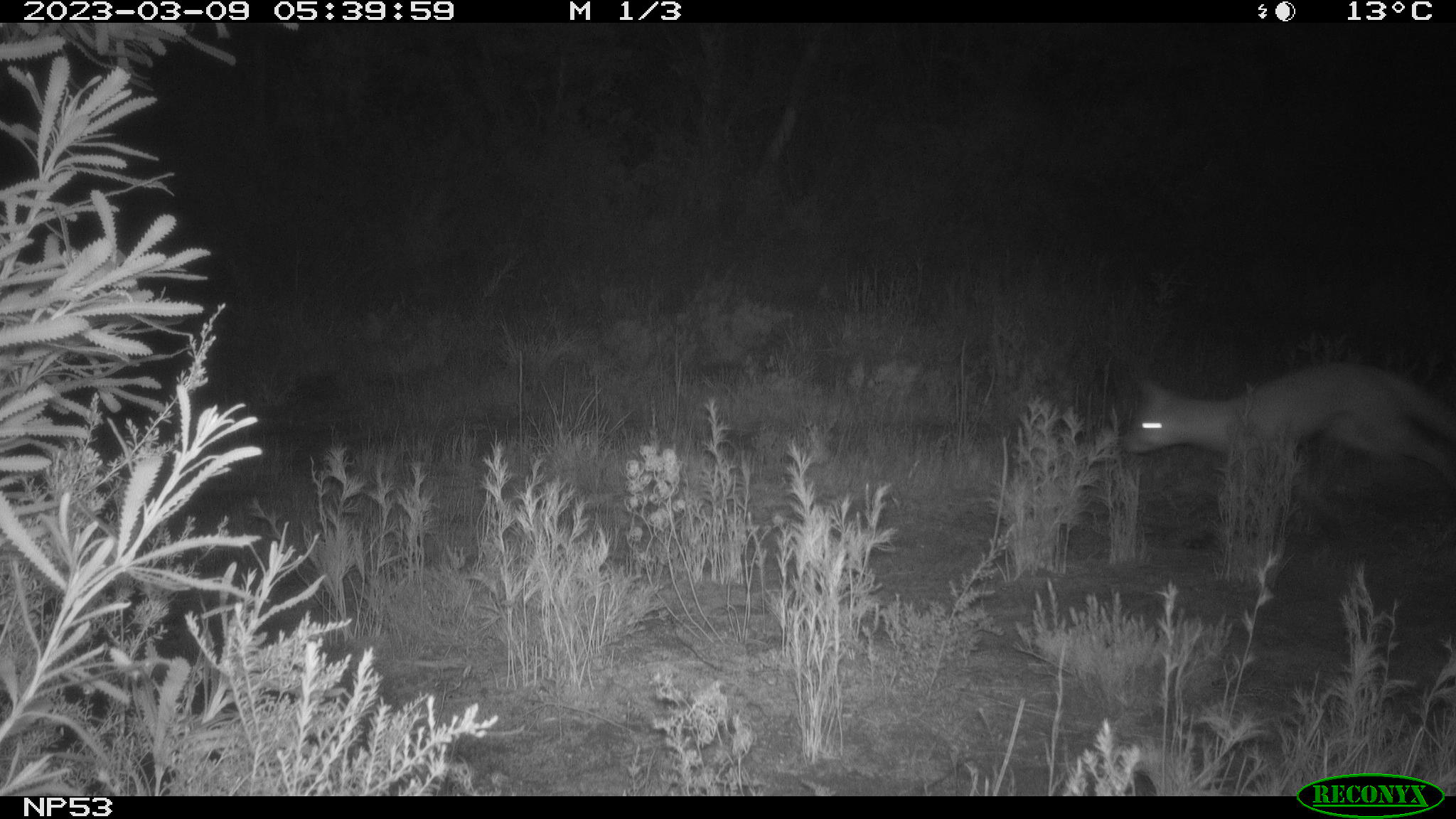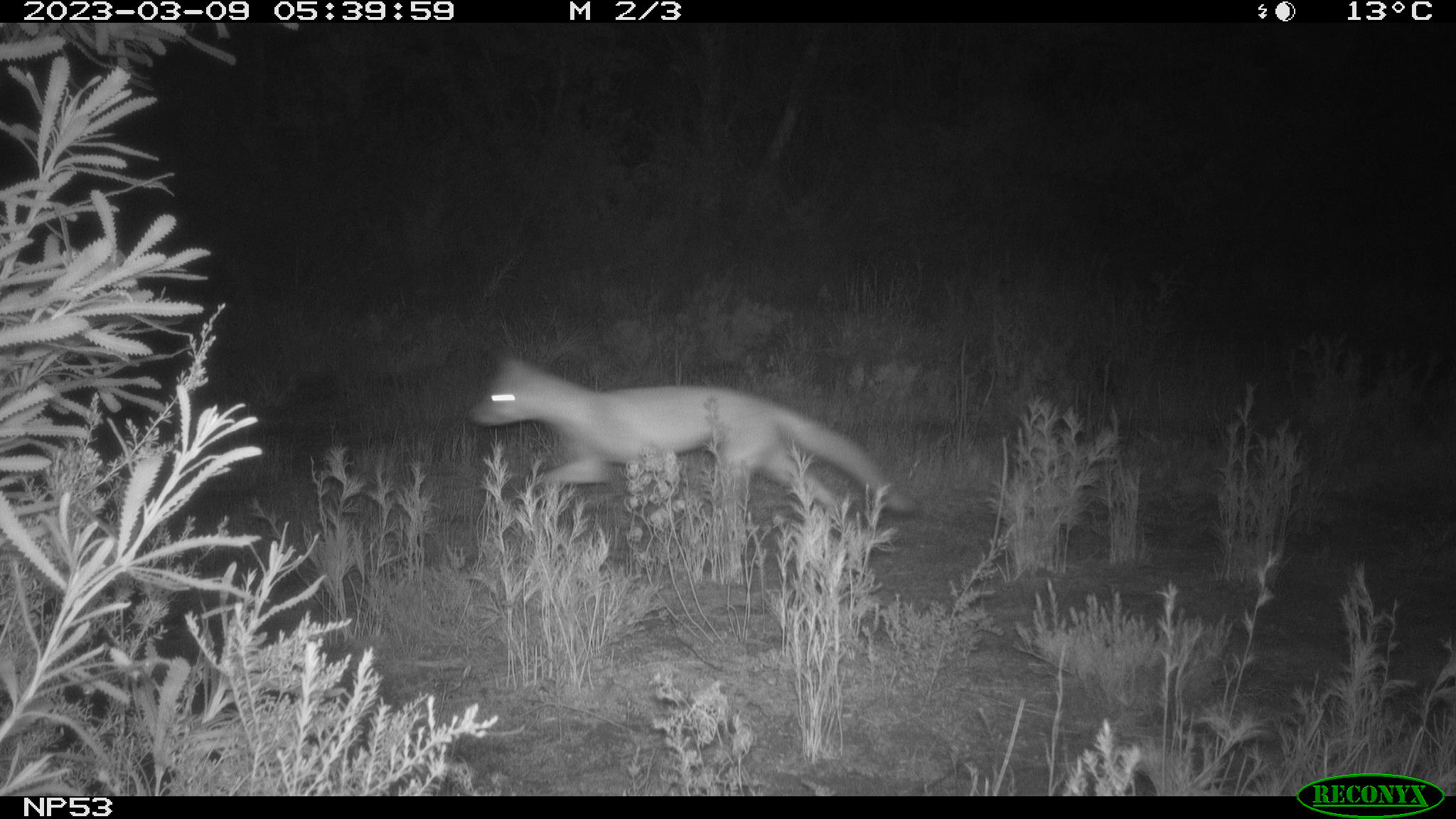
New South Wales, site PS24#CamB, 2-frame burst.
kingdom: Animalia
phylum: Chordata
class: Mammalia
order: Carnivora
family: Canidae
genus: Vulpes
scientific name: Vulpes vulpes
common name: red fox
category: fox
Fox (red fox) (Vulpes vulpes).